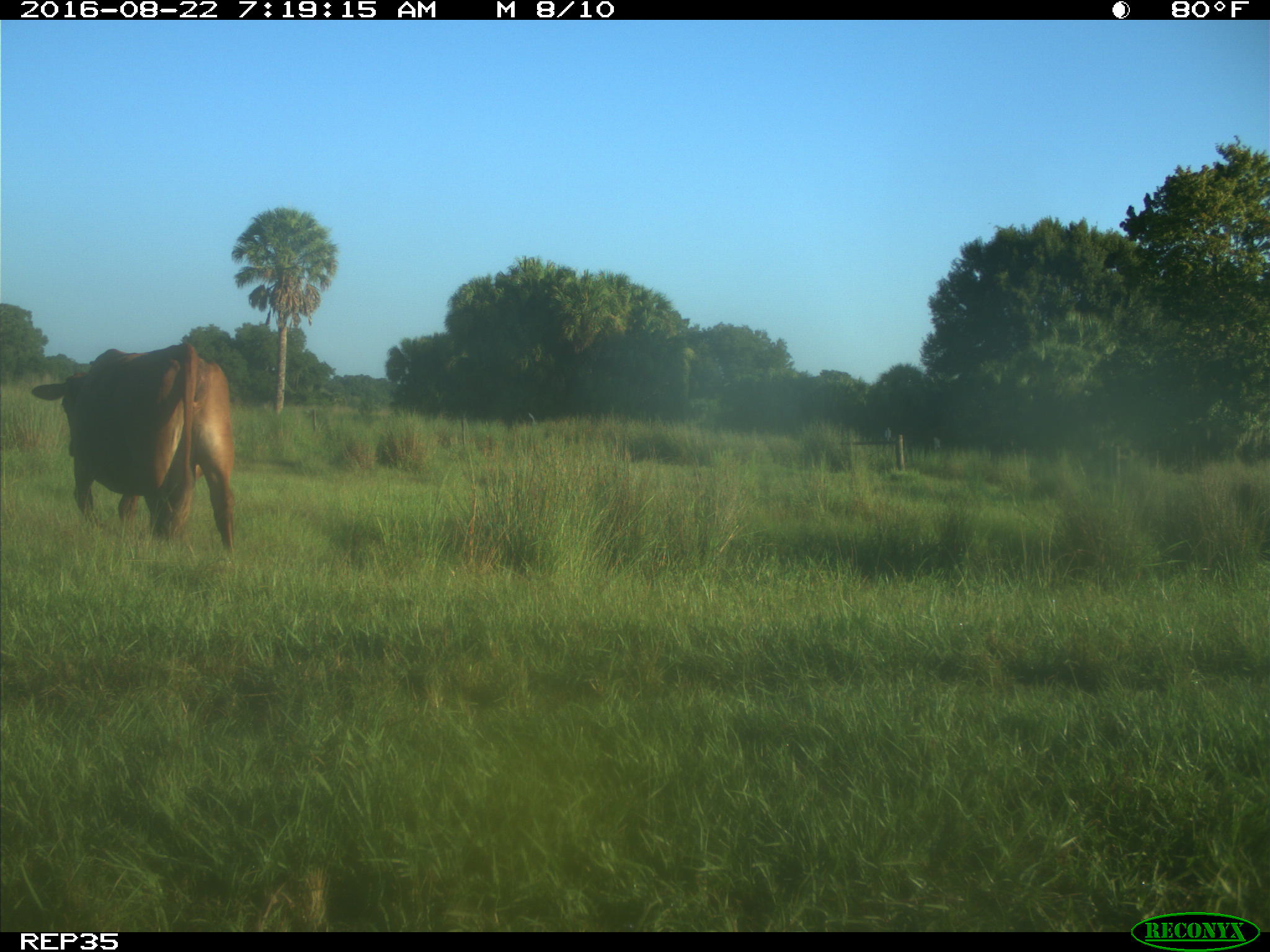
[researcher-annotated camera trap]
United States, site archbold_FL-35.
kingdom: Animalia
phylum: Chordata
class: Mammalia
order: Artiodactyla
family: Bovidae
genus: Bos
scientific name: Bos taurus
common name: domestic cow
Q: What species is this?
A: Bos taurus (domestic cow).